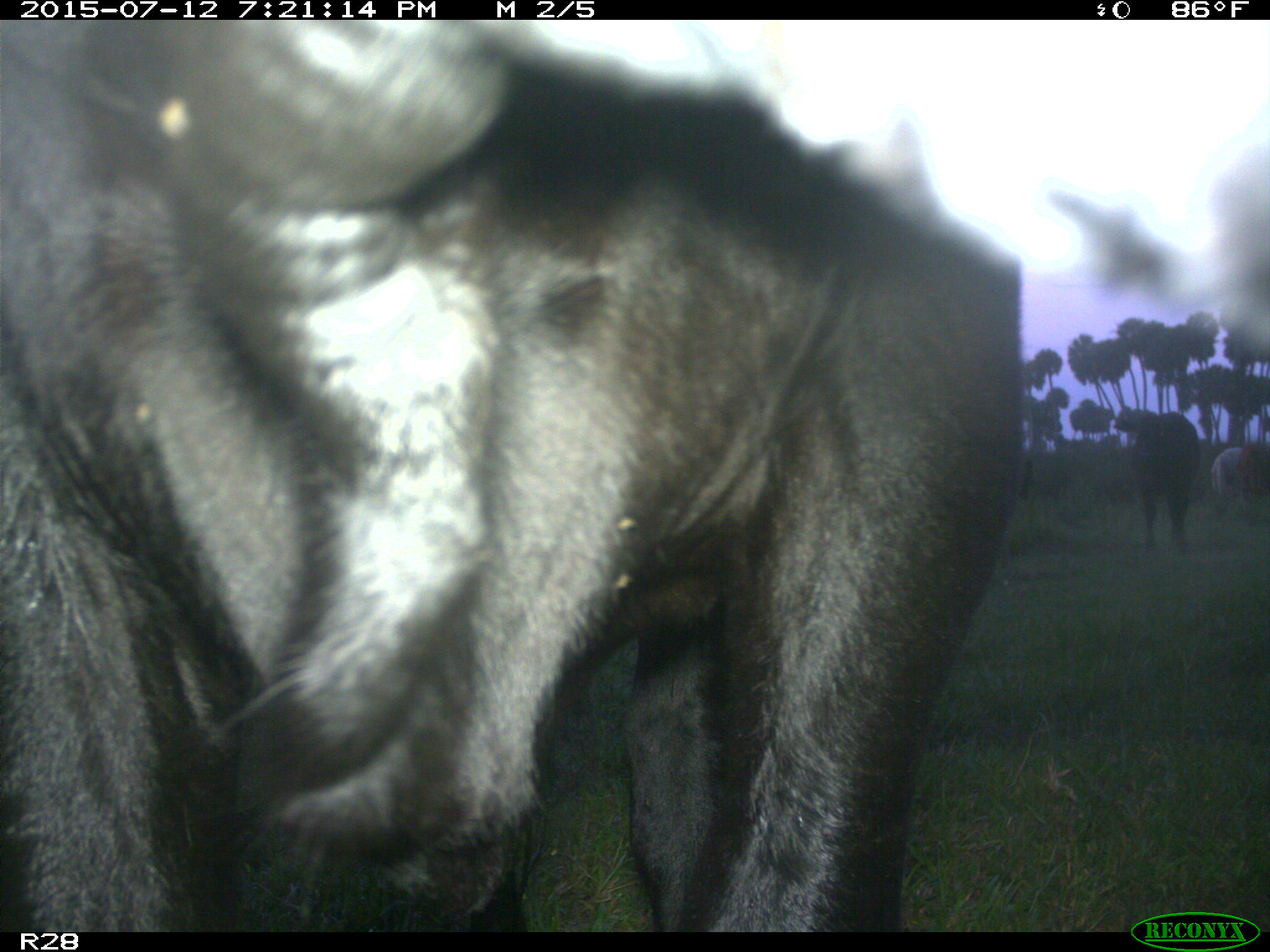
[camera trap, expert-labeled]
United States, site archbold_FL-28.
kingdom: Animalia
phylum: Chordata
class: Mammalia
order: Artiodactyla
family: Bovidae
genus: Bos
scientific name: Bos taurus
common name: domestic cow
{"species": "Bos taurus (domestic cow)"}